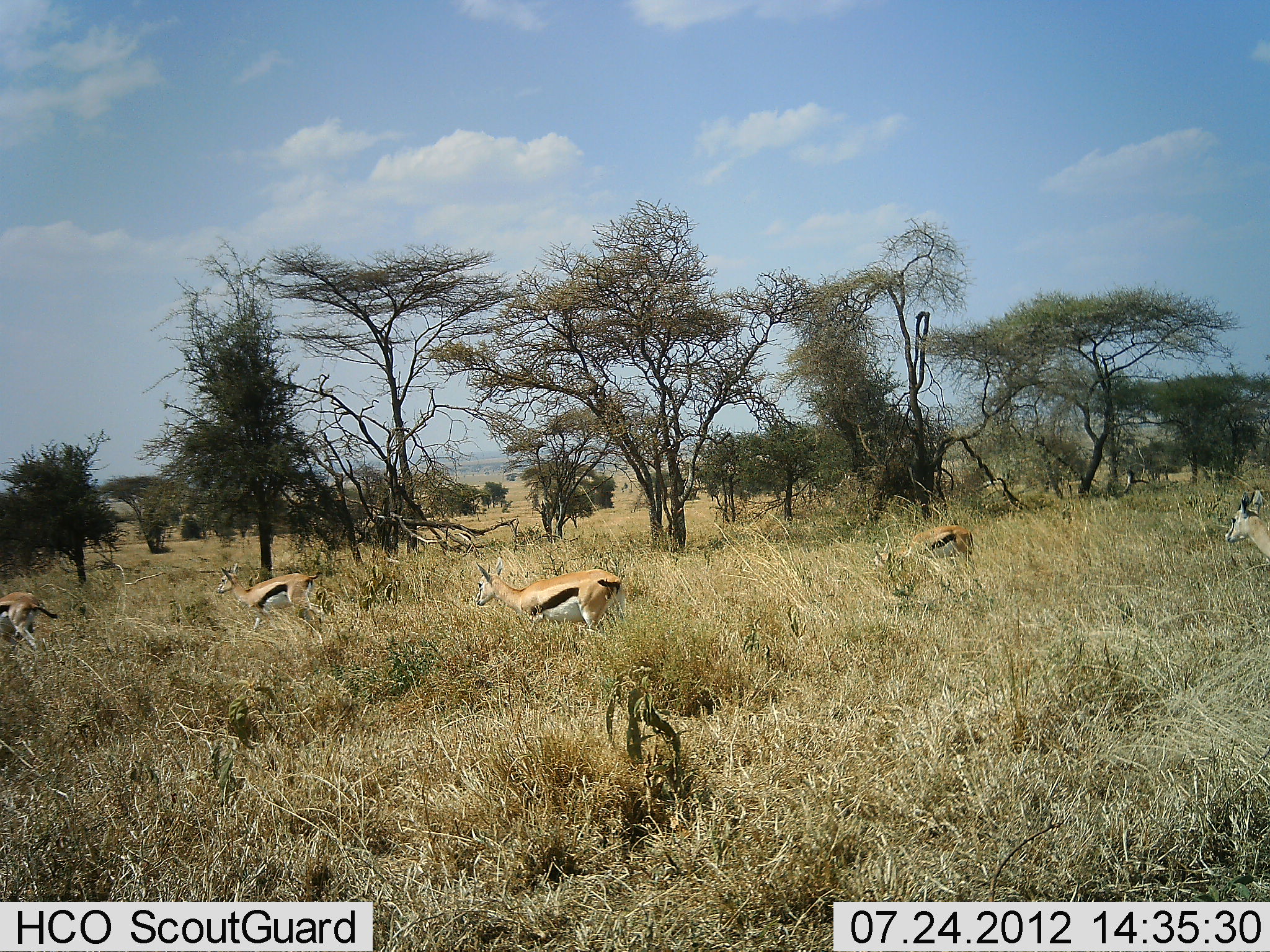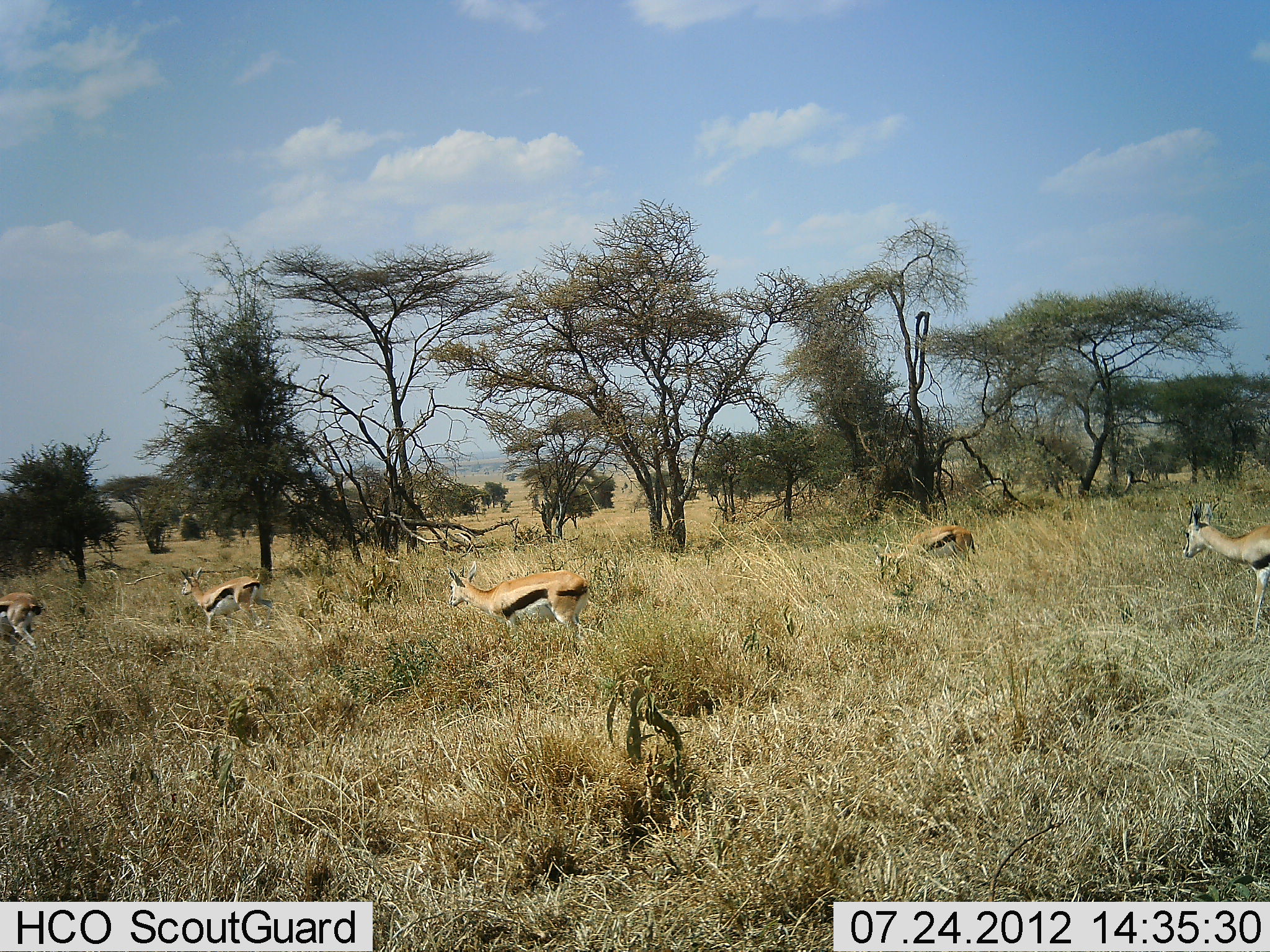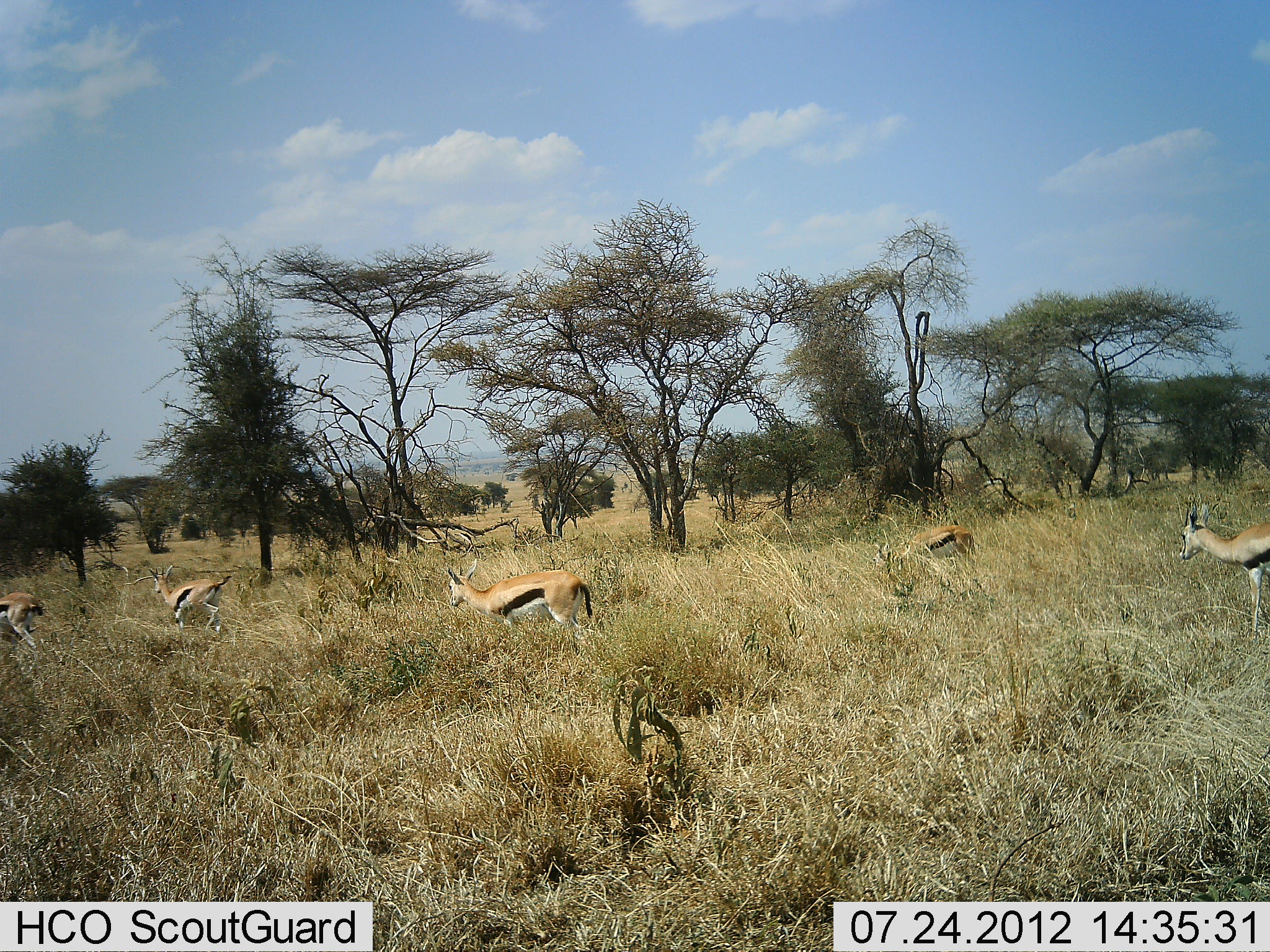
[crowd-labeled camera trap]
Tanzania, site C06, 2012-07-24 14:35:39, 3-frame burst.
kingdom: Animalia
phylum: Chordata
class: Mammalia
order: Artiodactyla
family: Bovidae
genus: Eudorcas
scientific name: Eudorcas thomsonii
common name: thomson's gazelle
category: gazellethomsons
Gazellethomsons (thomson's gazelle) (Eudorcas thomsonii), count 5. Behavior (volunteer vote fractions): standing 30%, resting 0%, moving 100%, interacting 0%. Young present (vote fraction): 0%. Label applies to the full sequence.